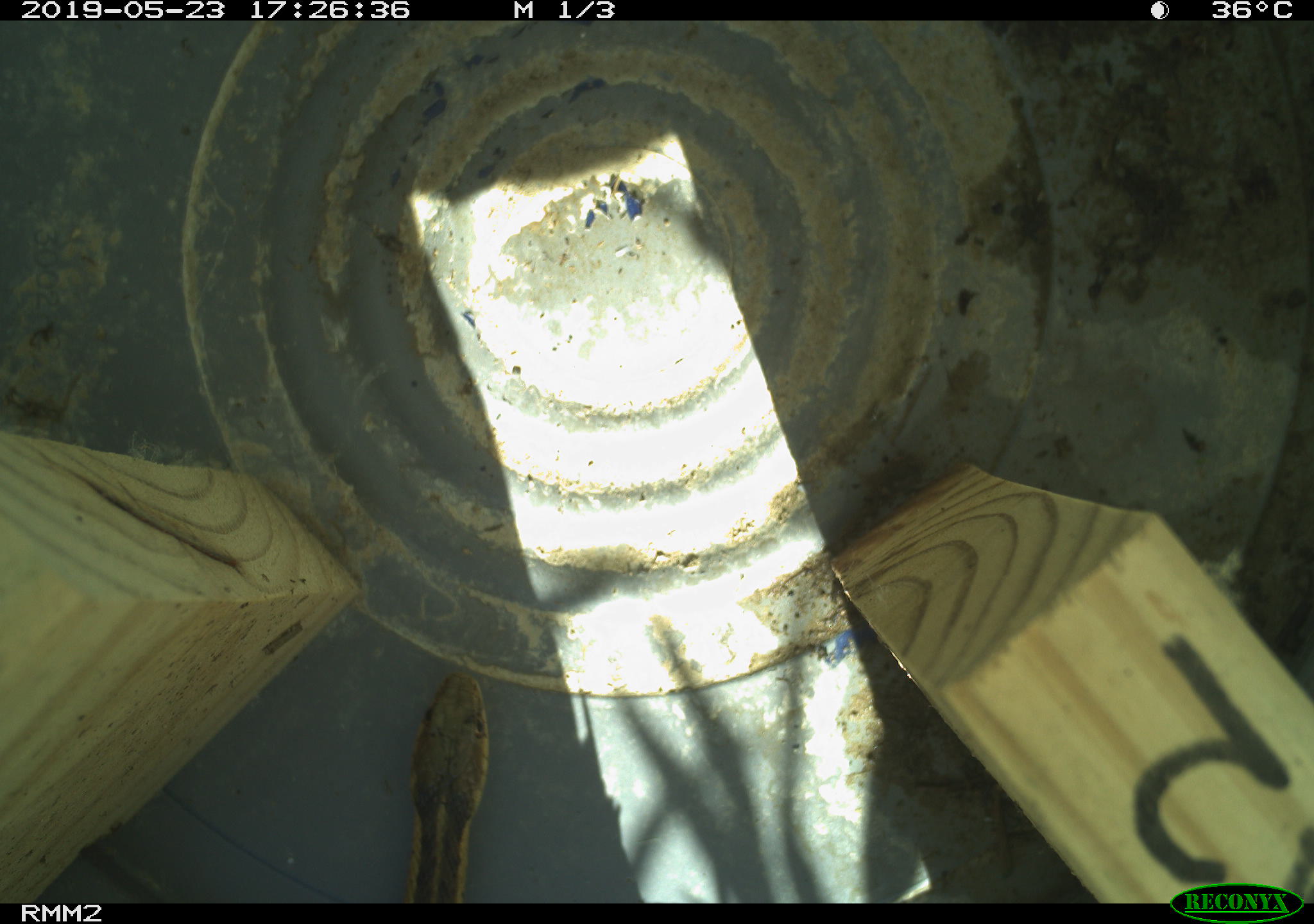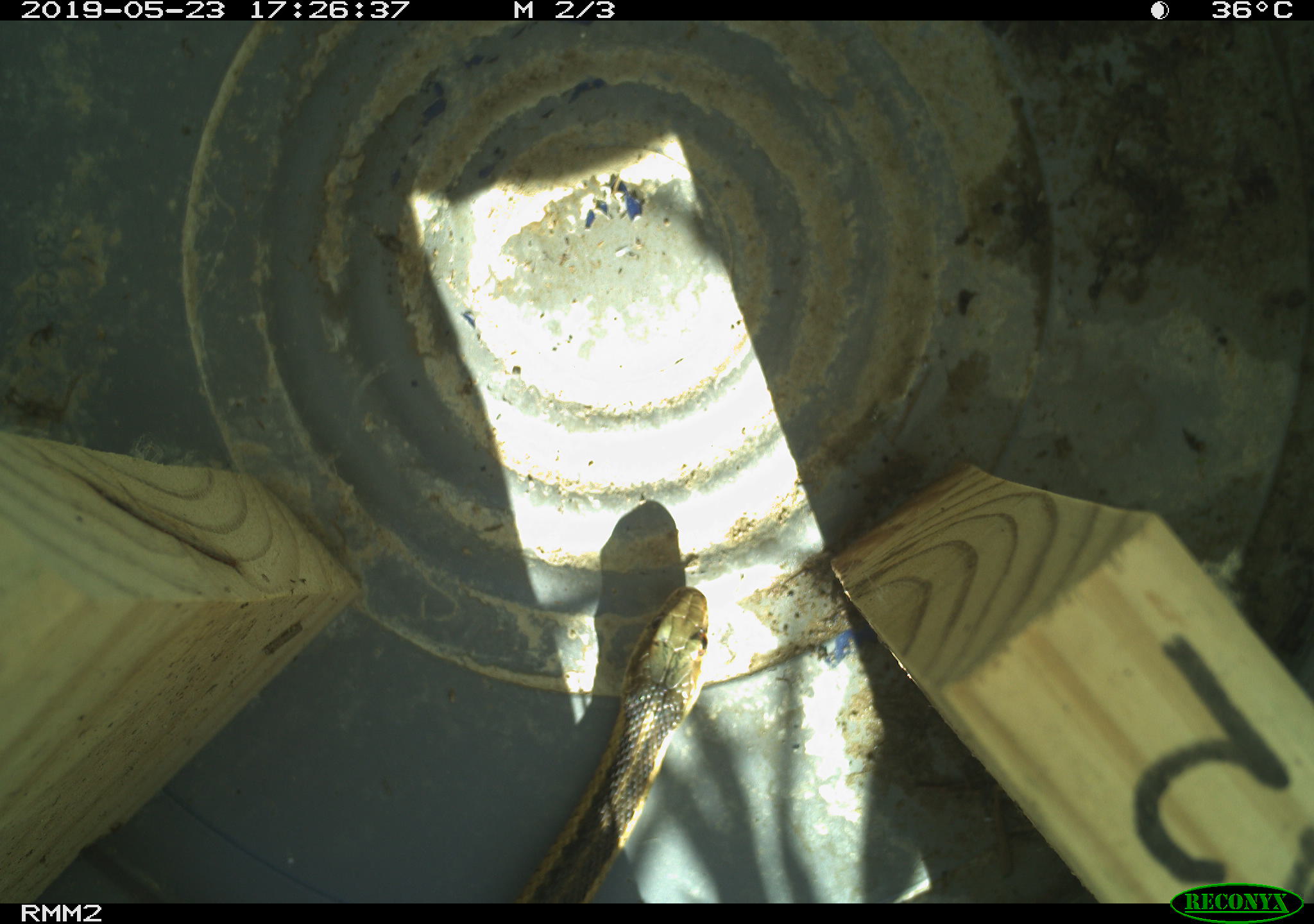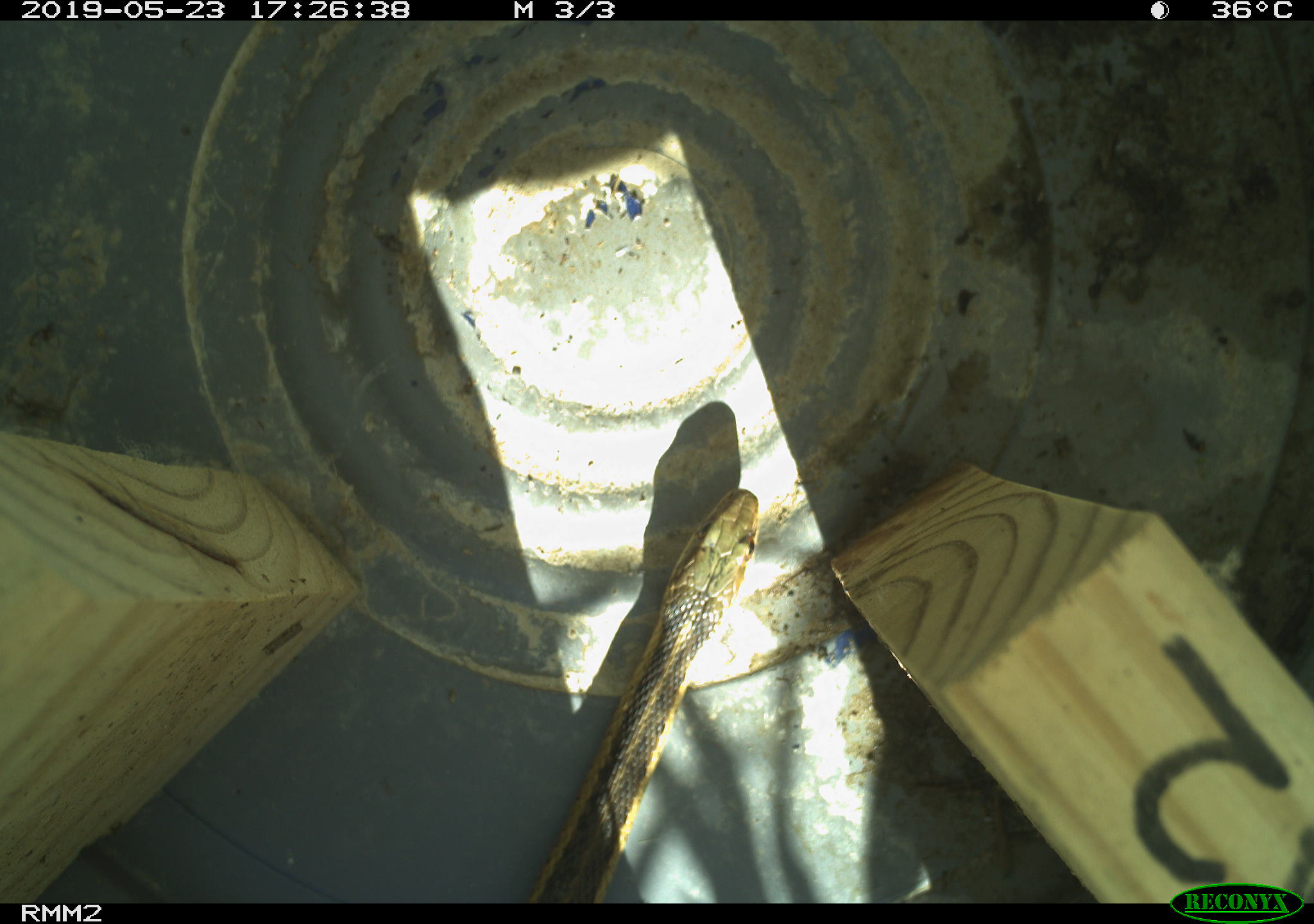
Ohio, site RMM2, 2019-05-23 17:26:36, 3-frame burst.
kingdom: Animalia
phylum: Chordata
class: Reptilia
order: Squamata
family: Colubridae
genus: Thamnophis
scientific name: Thamnophis sirtalis sirtalis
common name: eastern gartersnake